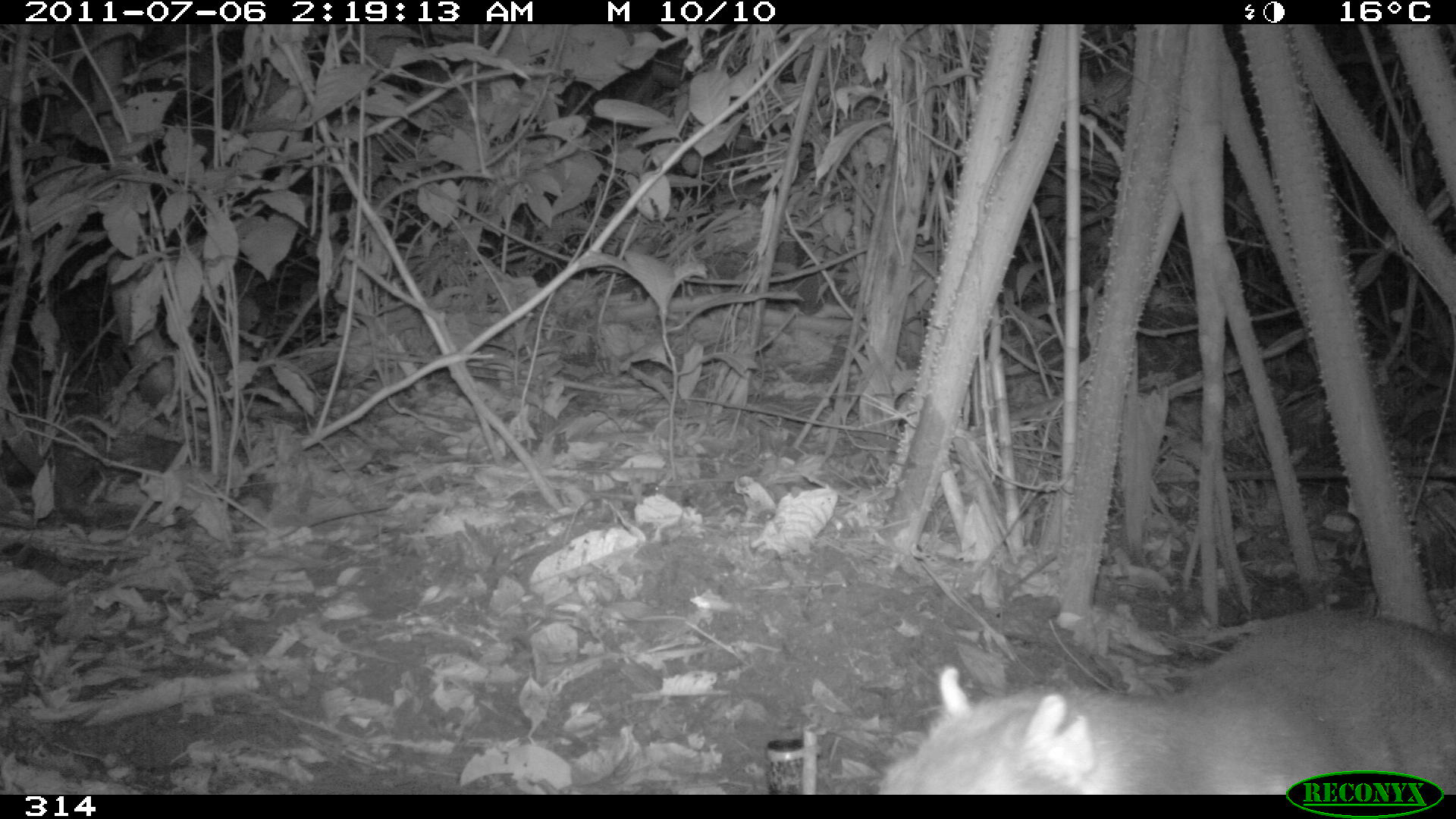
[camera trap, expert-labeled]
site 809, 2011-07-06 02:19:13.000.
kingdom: Animalia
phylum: Chordata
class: Mammalia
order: Rodentia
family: Cuniculidae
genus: Cuniculus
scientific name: Cuniculus paca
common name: spotted paca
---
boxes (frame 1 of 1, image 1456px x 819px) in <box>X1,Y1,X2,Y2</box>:
cuniculus paca: <box>877,613,1456,794</box>